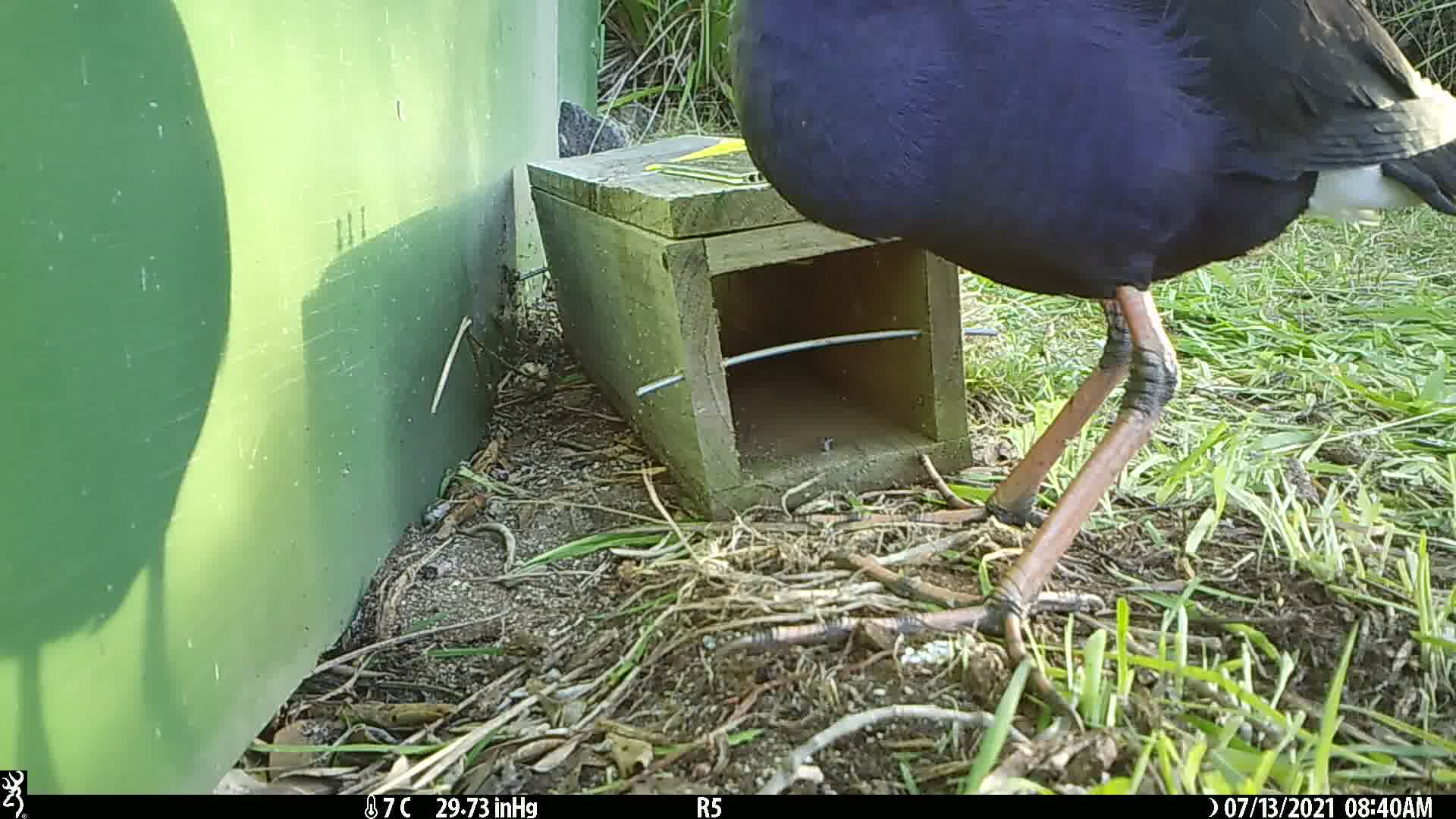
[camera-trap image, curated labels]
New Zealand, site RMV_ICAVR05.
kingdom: Animalia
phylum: Chordata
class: Aves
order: Gruiformes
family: Rallidae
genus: Porphyrio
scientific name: Porphyrio melanotus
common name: australasian swamphen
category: pukeko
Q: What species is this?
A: Pukeko (australasian swamphen) (Porphyrio melanotus).